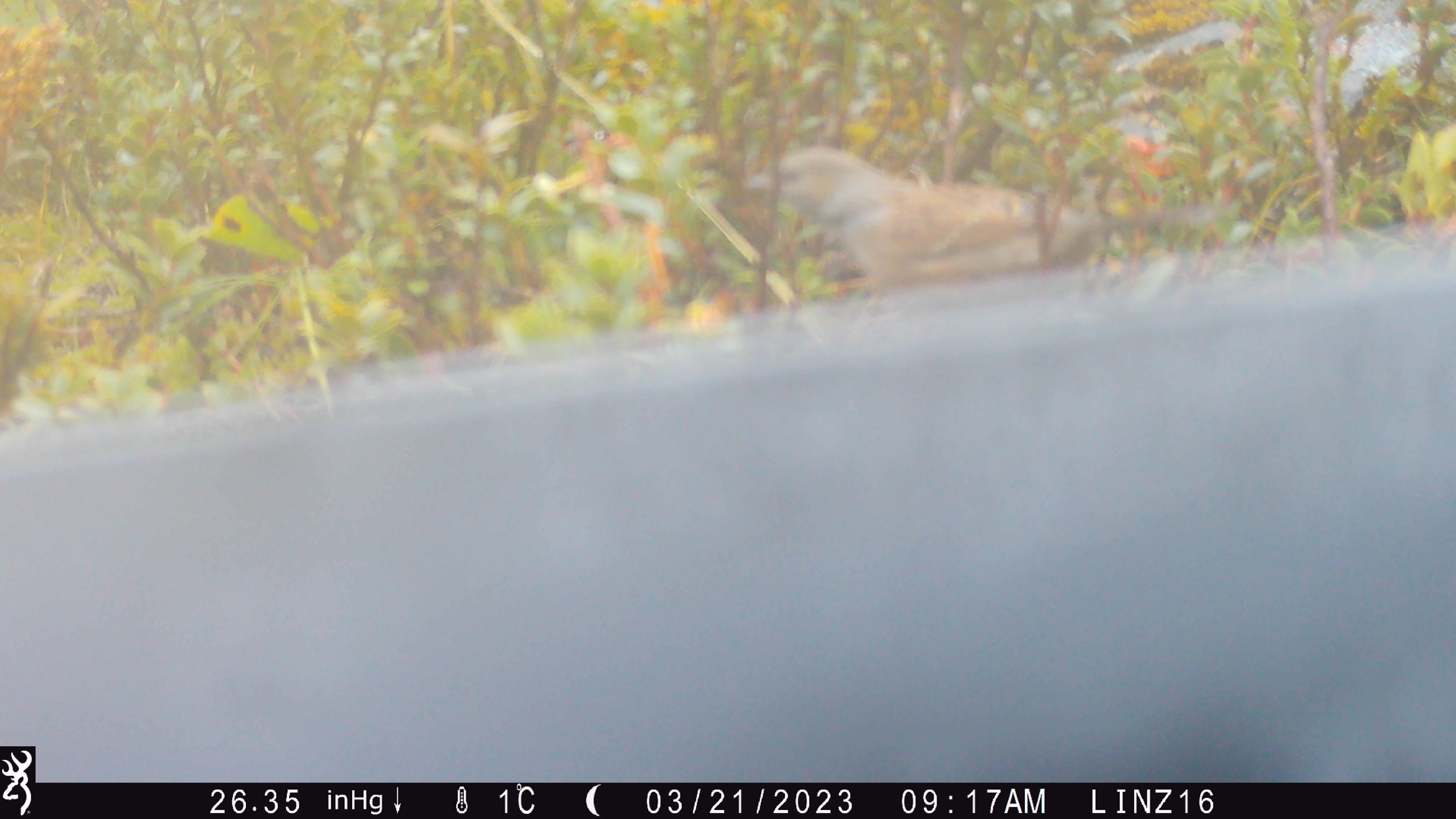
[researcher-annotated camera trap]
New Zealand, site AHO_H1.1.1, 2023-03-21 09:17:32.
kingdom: Animalia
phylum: Chordata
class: Aves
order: Passeriformes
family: Prunellidae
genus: Prunella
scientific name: Prunella modularis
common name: dunnock